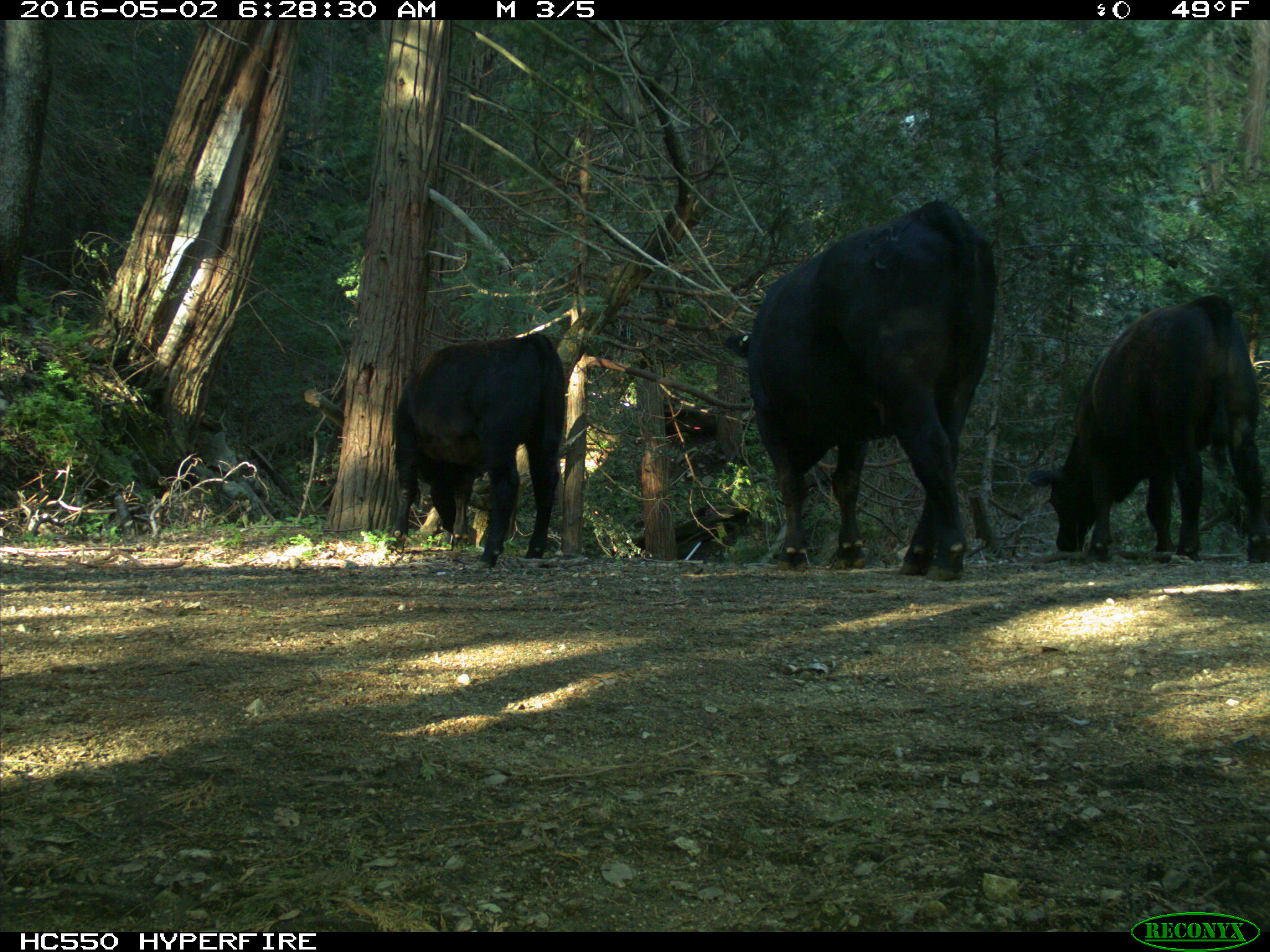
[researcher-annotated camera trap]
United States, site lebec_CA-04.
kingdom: Animalia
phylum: Chordata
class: Mammalia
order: Artiodactyla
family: Bovidae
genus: Bos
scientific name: Bos taurus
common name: domestic cow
Bos taurus (domestic cow).